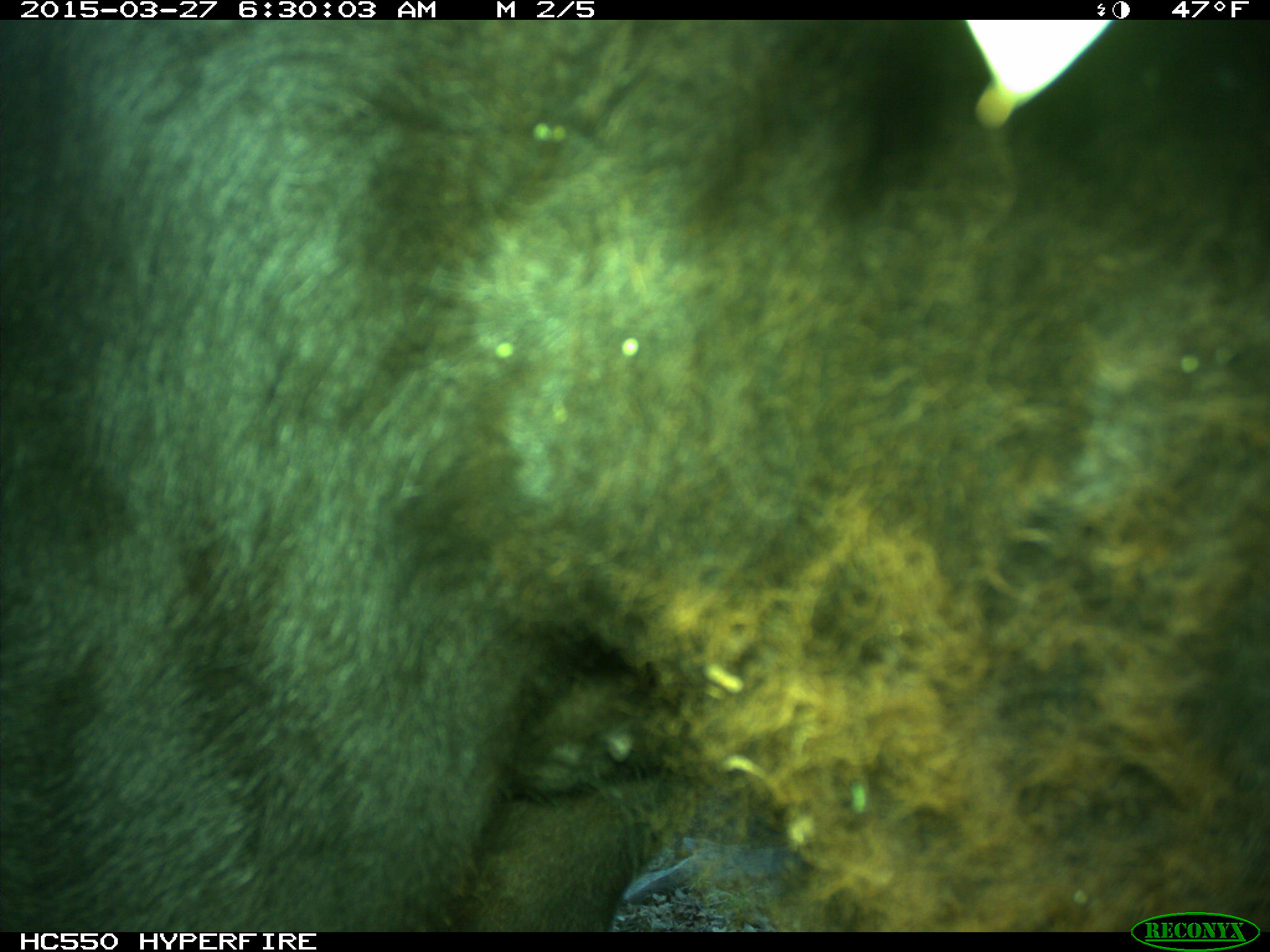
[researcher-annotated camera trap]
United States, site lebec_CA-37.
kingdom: Animalia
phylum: Chordata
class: Mammalia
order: Artiodactyla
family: Bovidae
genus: Bos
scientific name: Bos taurus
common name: domestic cow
Bos taurus (domestic cow).